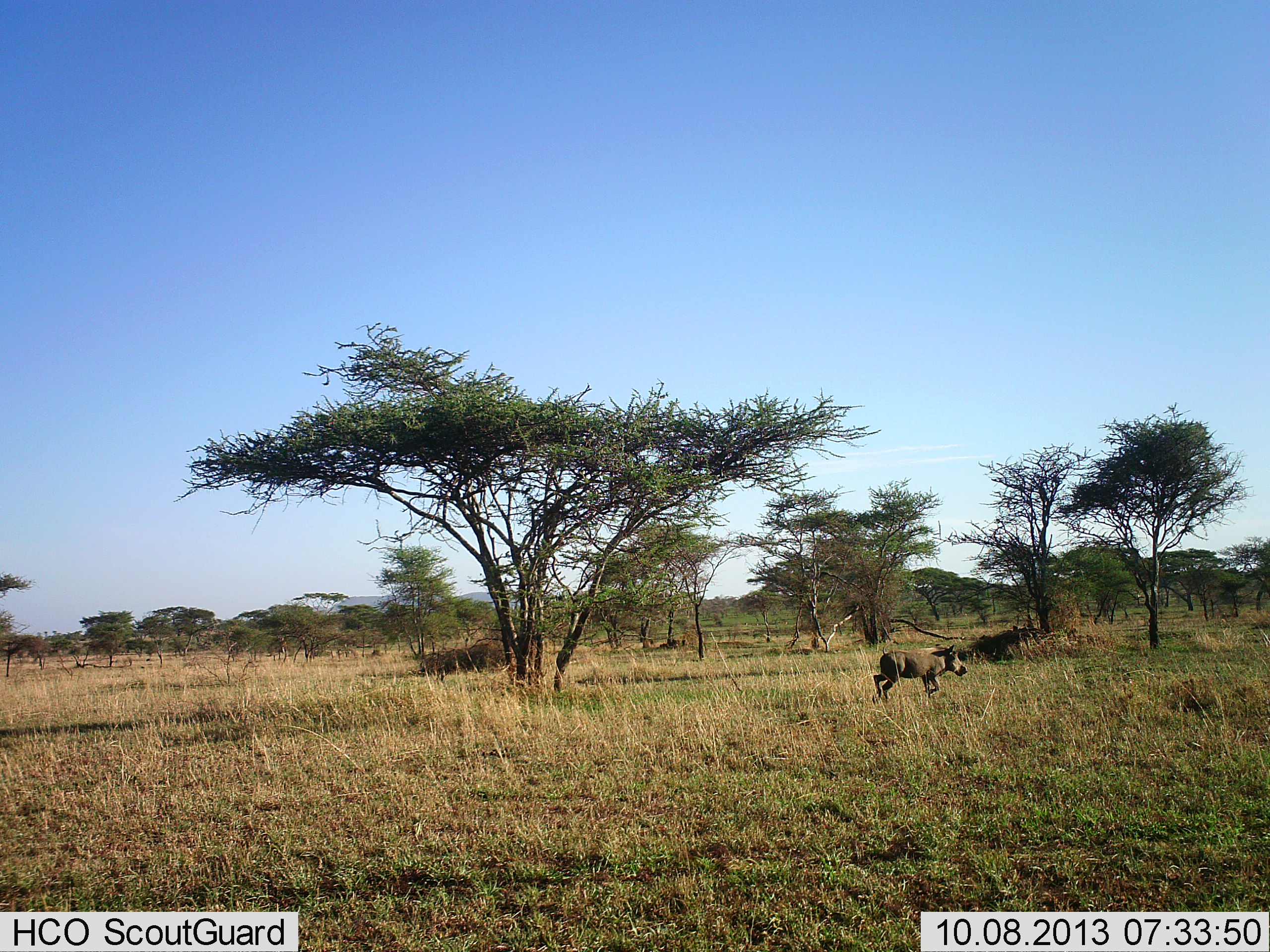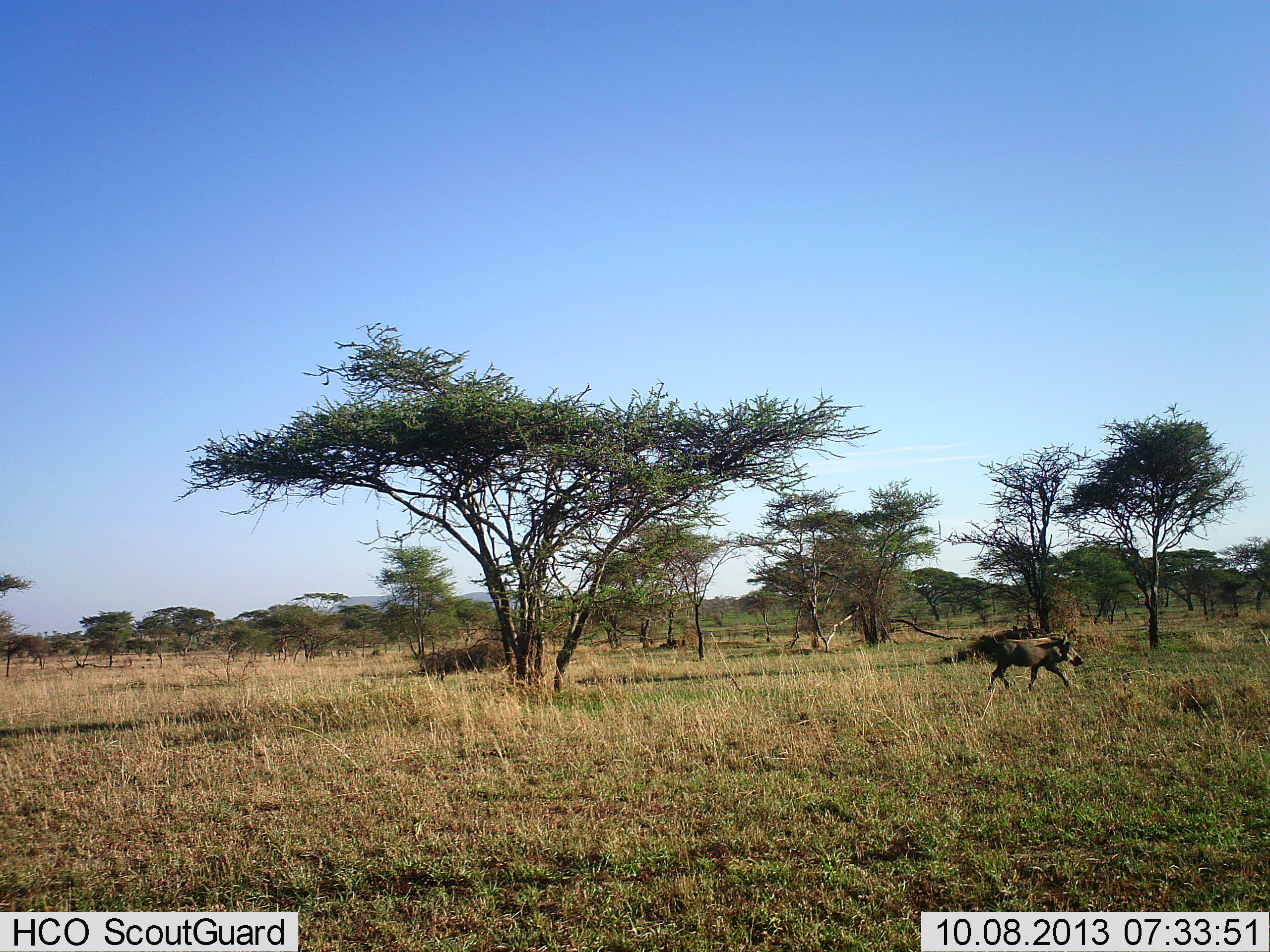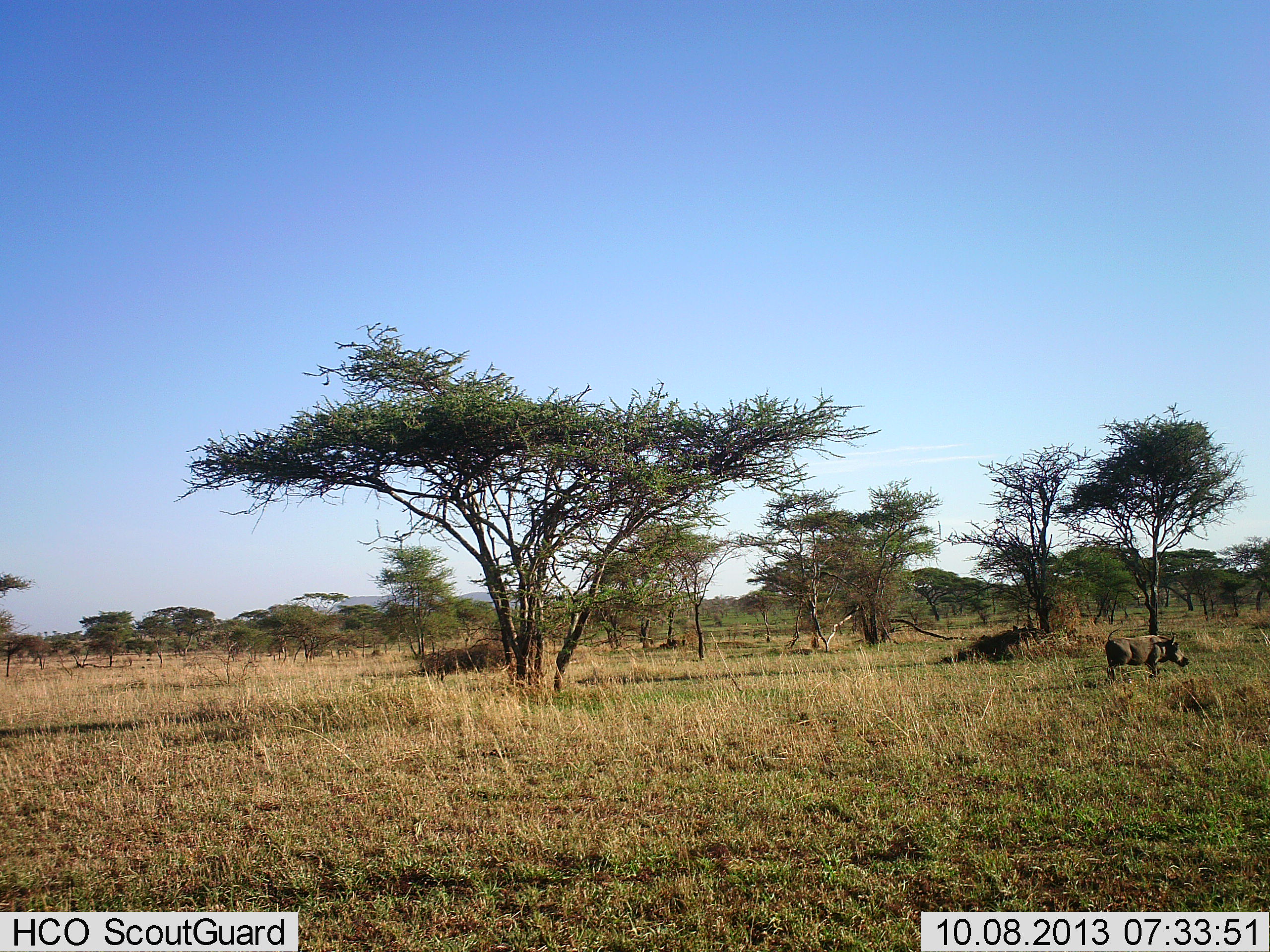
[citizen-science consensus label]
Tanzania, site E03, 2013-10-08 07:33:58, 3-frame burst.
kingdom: Animalia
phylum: Chordata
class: Mammalia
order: Artiodactyla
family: Suidae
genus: Phacochoerus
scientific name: Phacochoerus africanus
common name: warthog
Warthog (Phacochoerus africanus), count 1. Behavior (volunteer vote fractions): standing 4%, resting 0%, moving 96%, interacting 0%. Young present (vote fraction): 0%. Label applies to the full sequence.